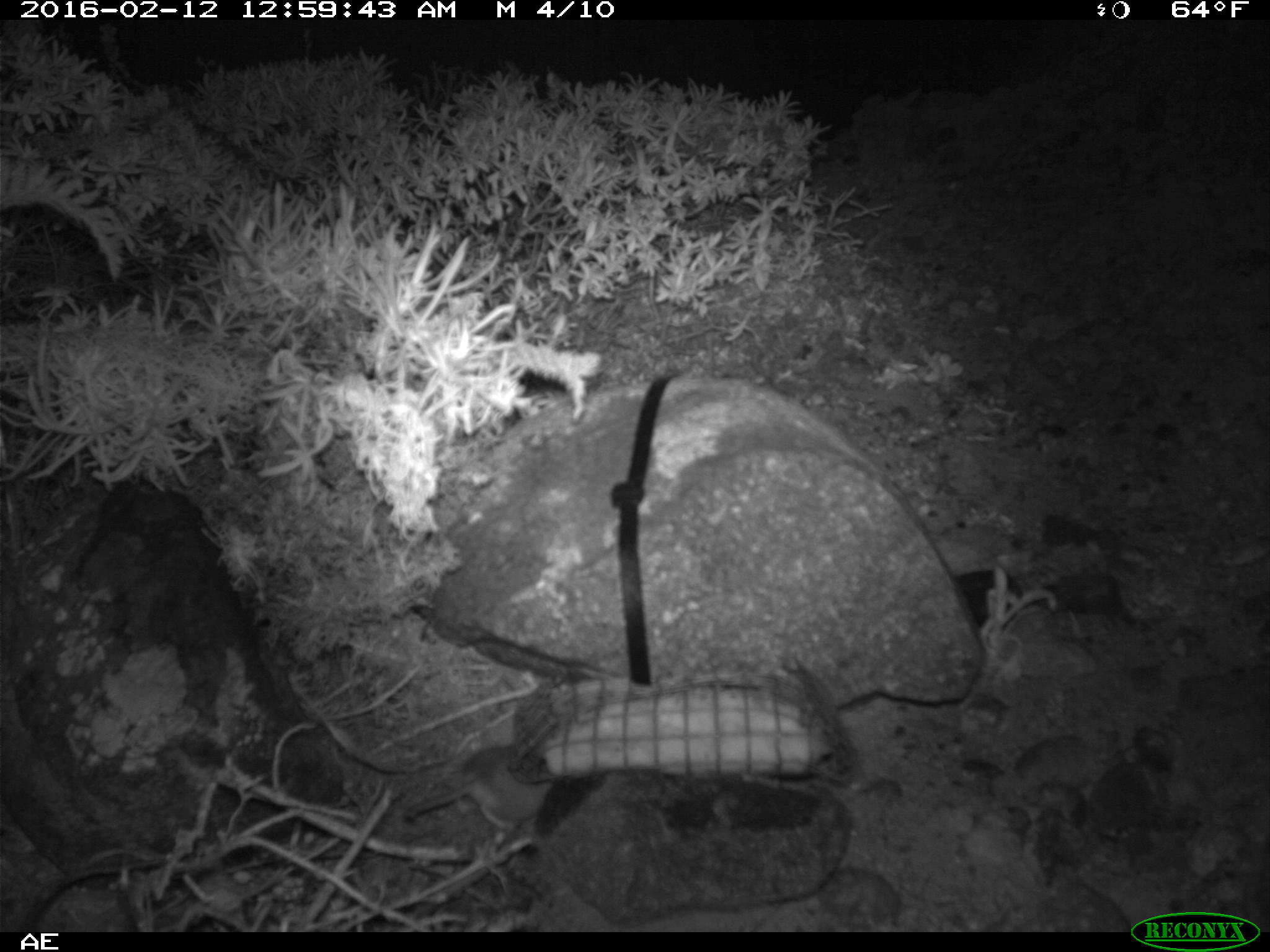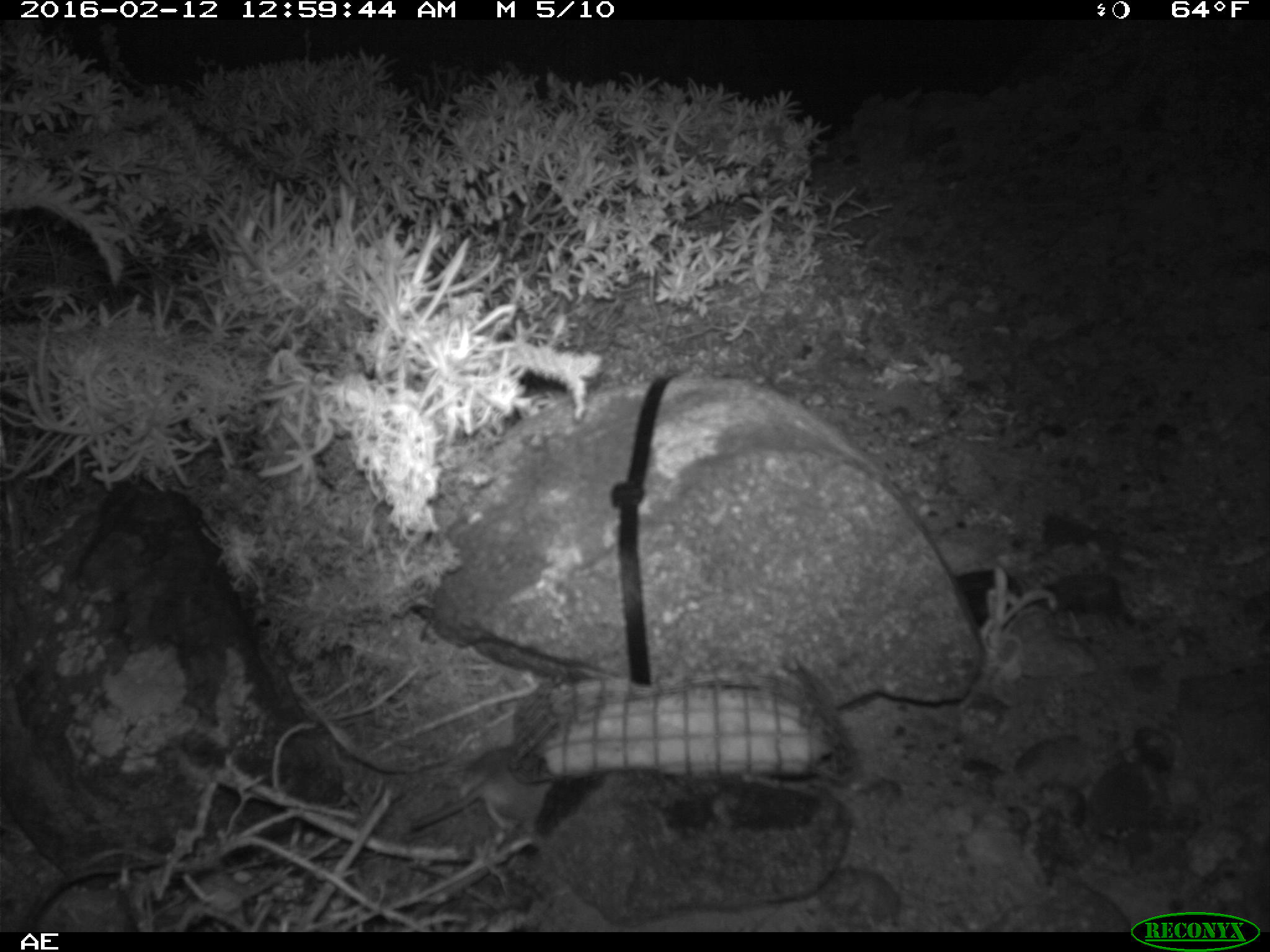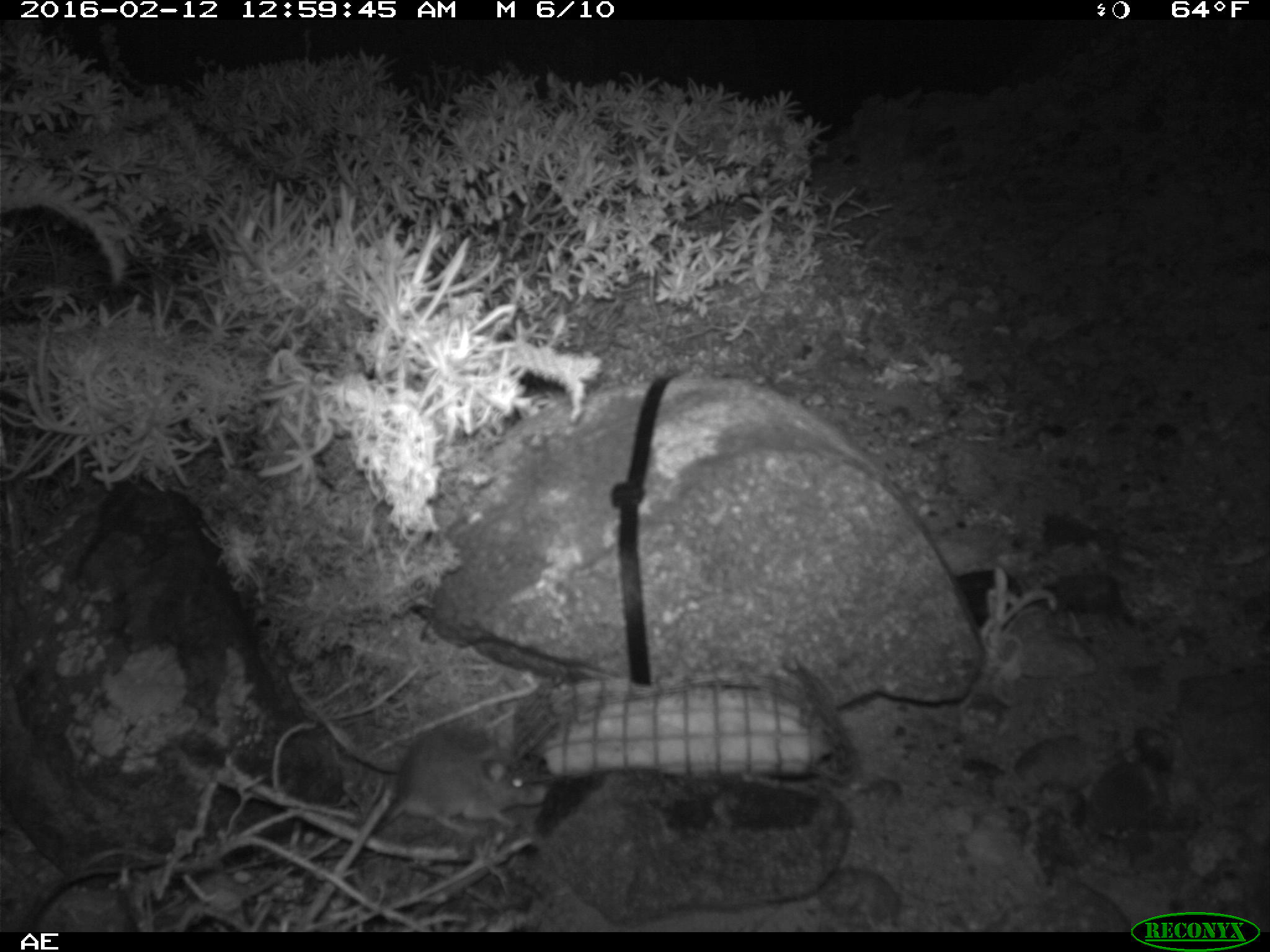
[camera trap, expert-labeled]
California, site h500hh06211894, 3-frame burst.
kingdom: Animalia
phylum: Chordata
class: Mammalia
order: Rodentia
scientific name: Rodentia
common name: rodent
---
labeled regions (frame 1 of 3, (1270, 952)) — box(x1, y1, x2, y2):
rodent: box(402, 746, 554, 832)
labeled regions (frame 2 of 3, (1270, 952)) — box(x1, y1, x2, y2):
rodent: box(405, 743, 556, 830)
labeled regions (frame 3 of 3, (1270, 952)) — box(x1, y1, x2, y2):
rodent: box(332, 726, 549, 840)